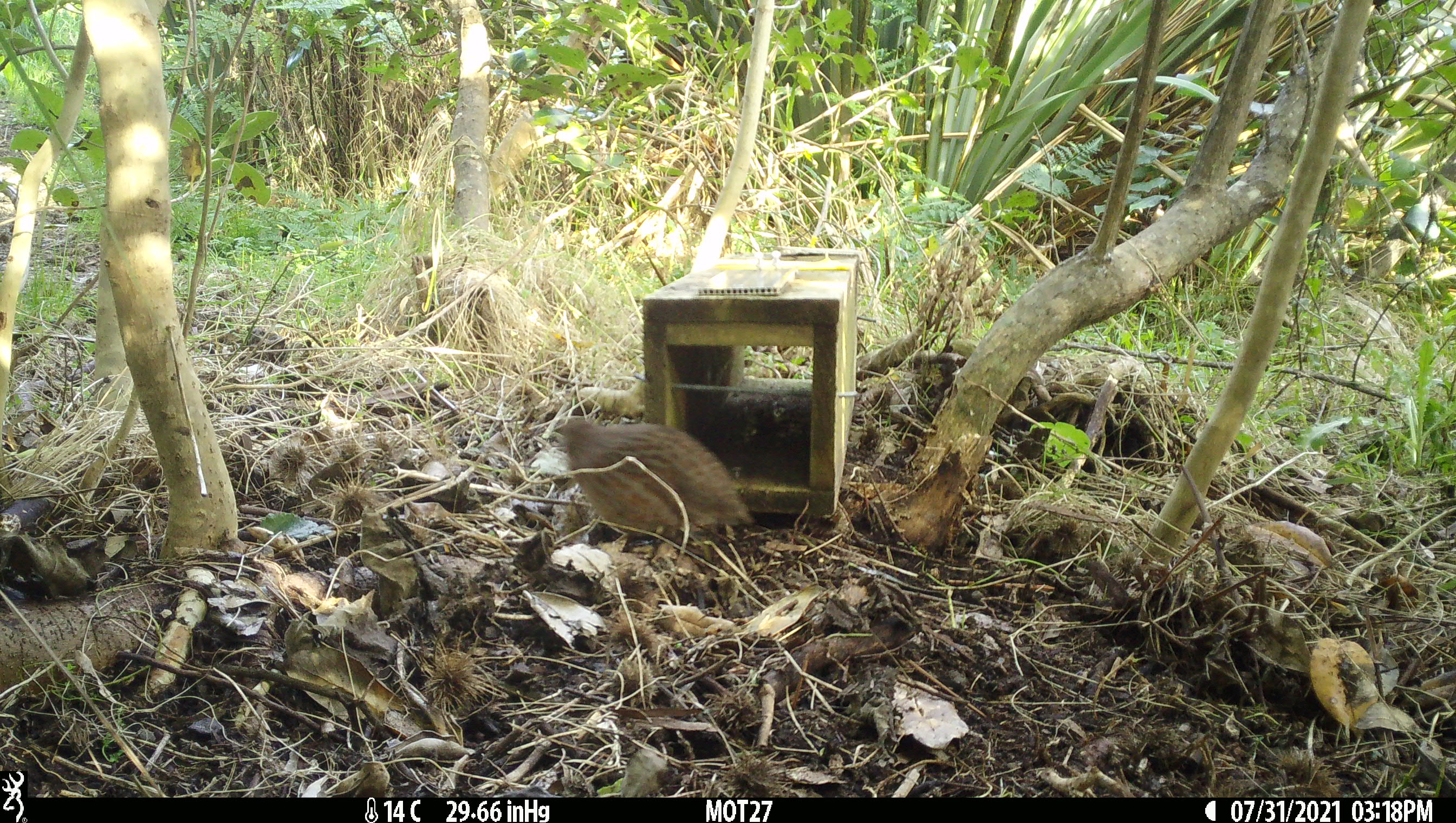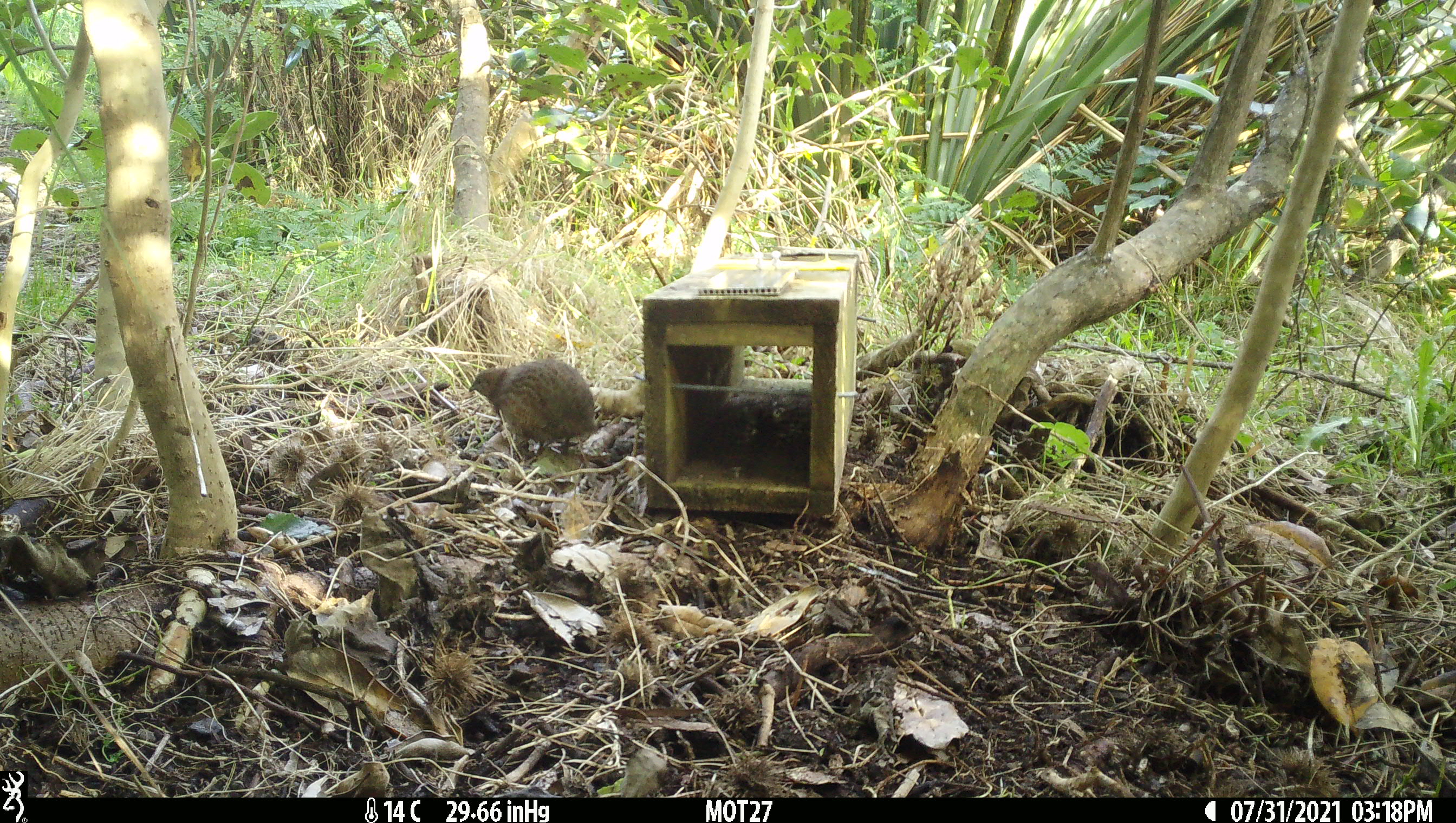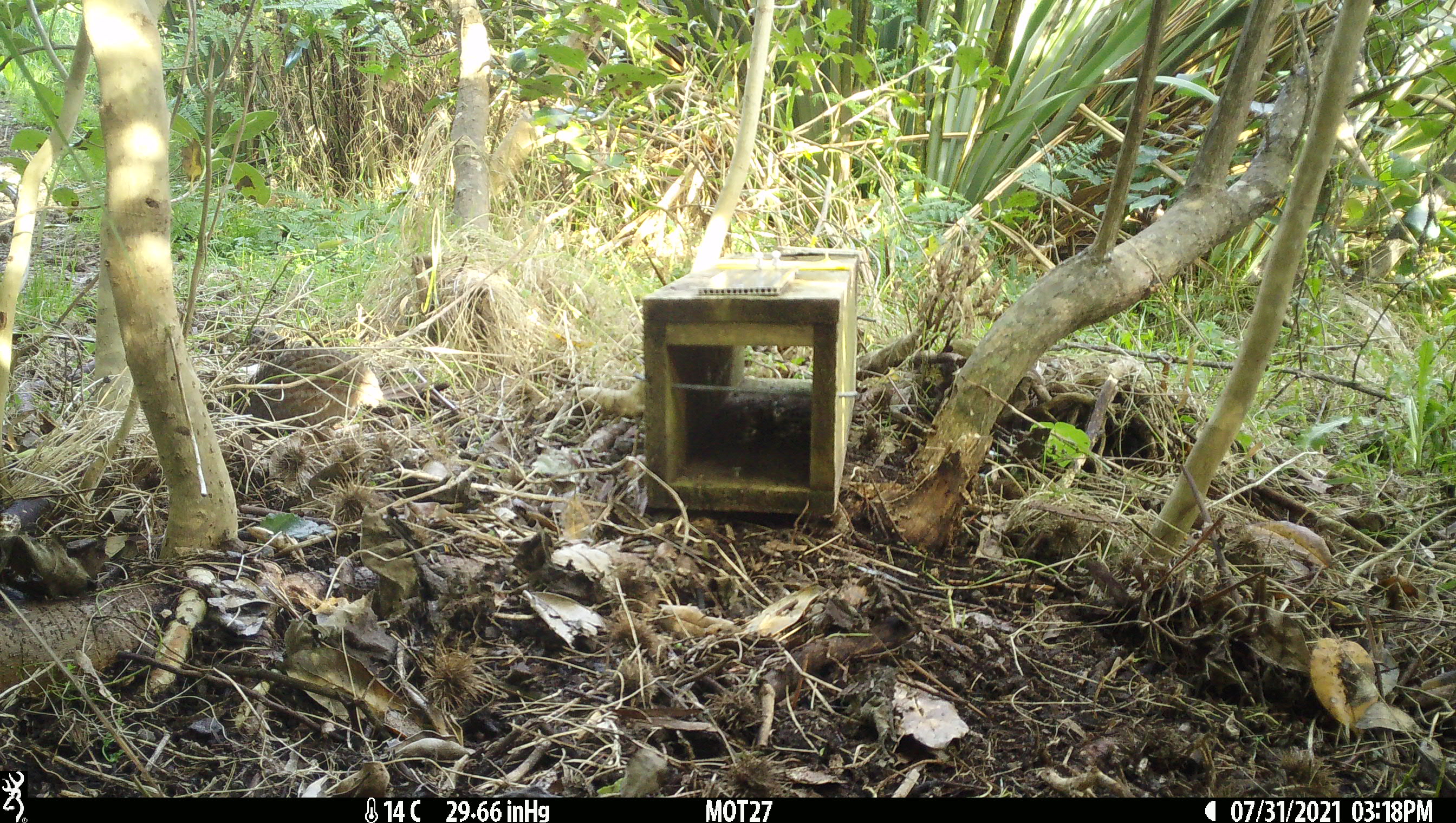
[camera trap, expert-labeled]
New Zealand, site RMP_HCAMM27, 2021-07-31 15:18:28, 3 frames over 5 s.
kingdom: Animalia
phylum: Chordata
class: Aves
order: Galliformes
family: Phasianidae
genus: Synoicus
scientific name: Synoicus ypsilophorus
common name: brown quail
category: quail brown